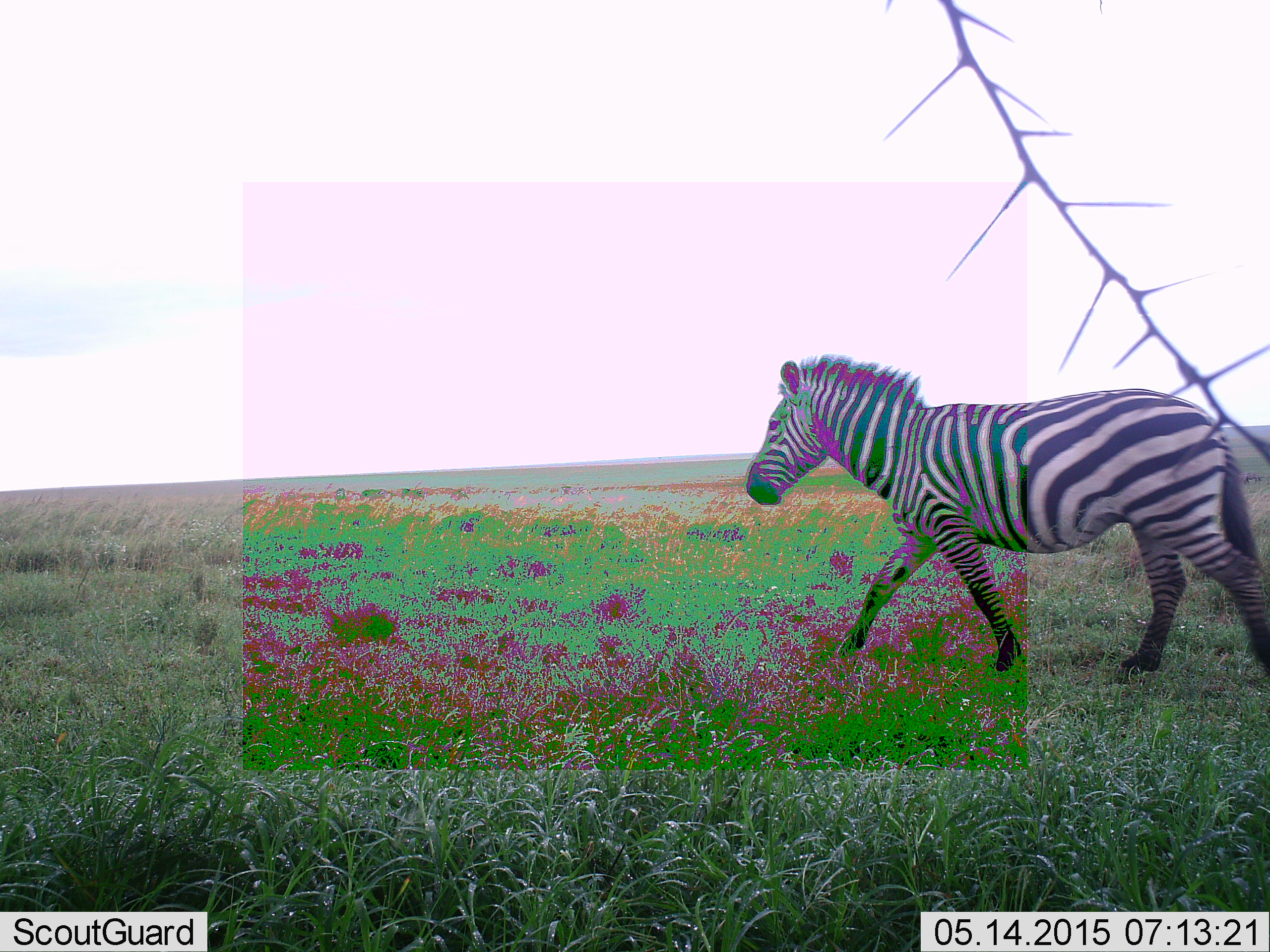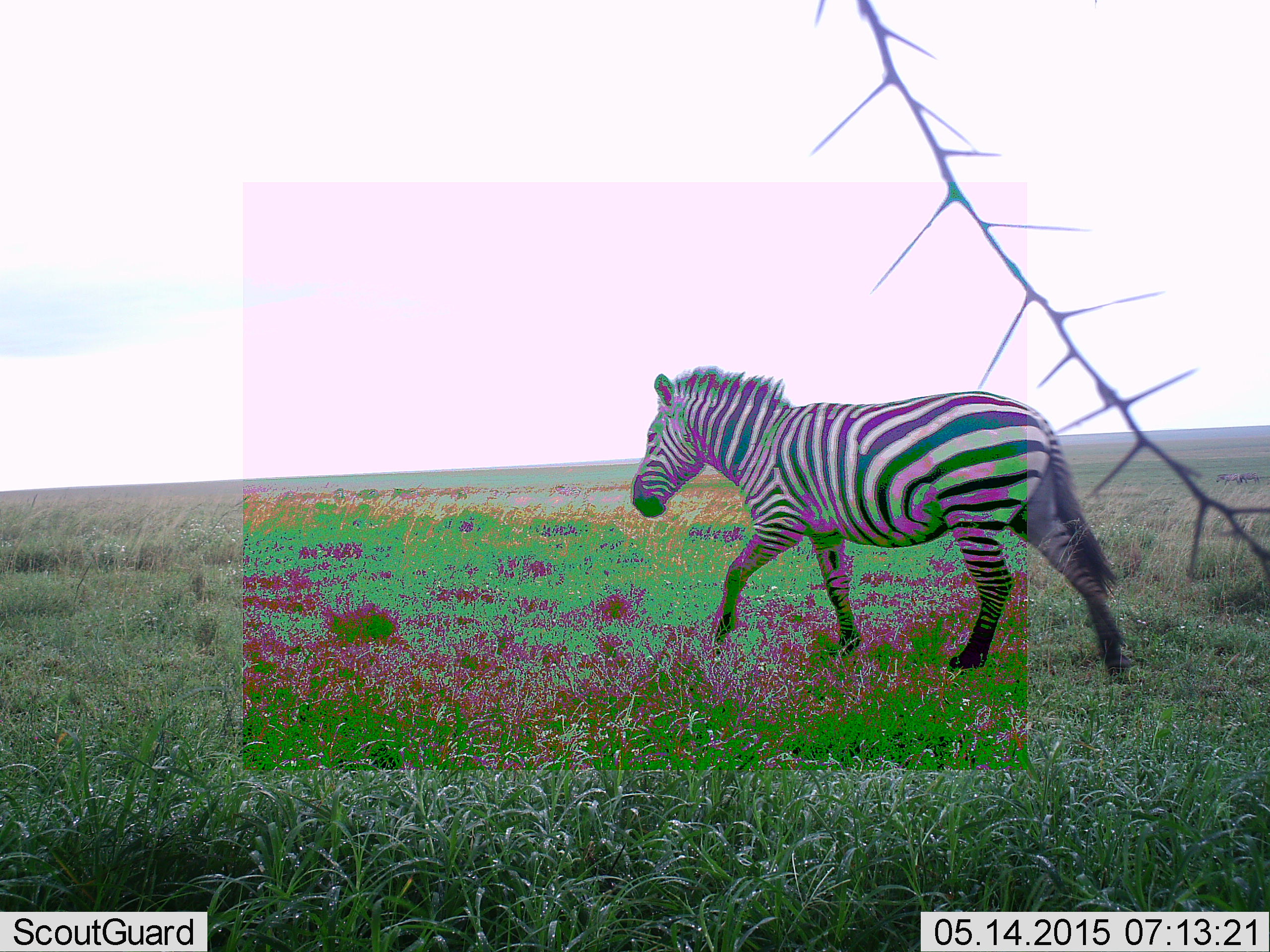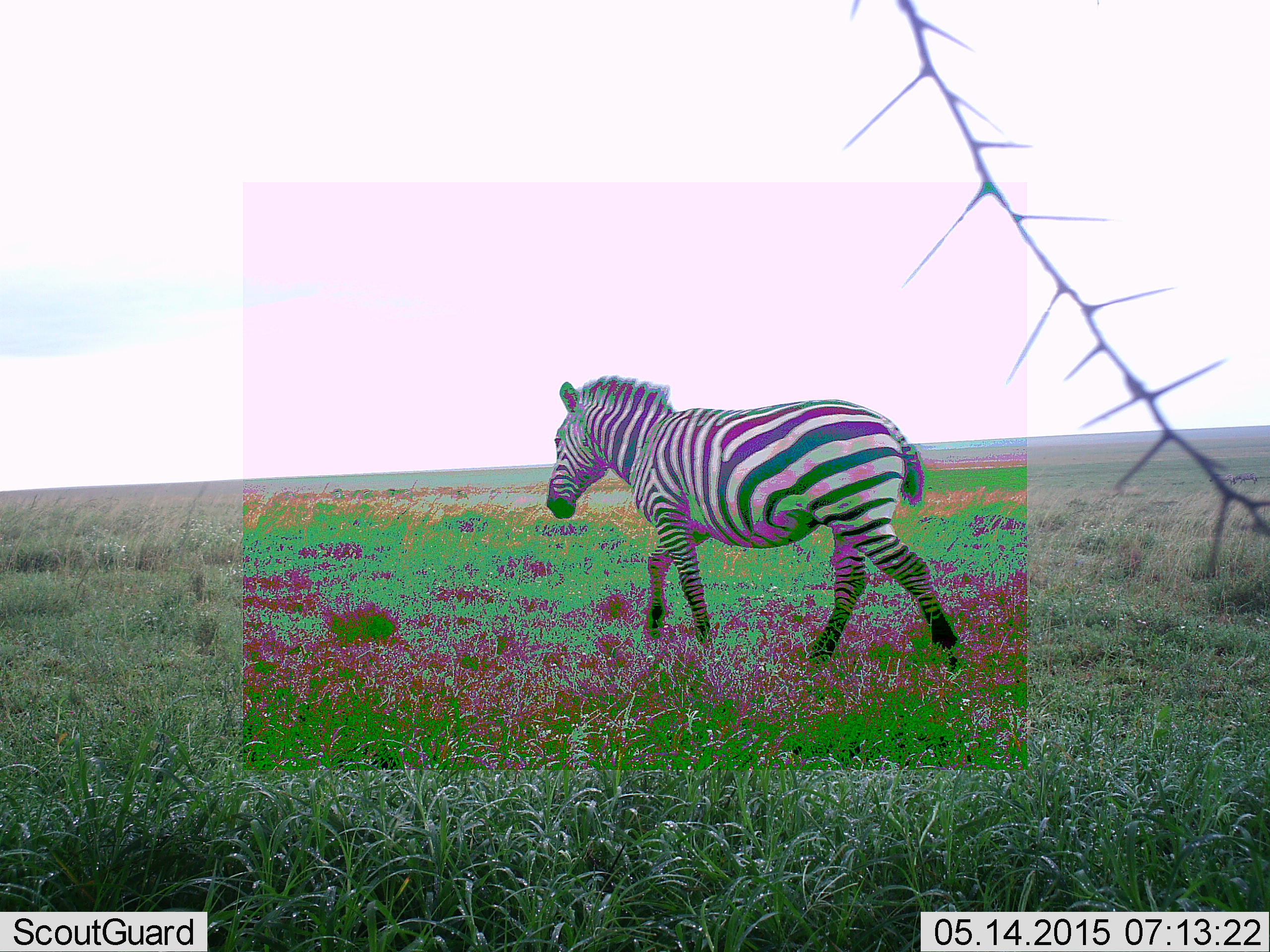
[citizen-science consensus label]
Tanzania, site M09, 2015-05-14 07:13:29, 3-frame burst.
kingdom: Animalia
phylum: Chordata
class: Mammalia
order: Perissodactyla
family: Equidae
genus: Equus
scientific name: Equus quagga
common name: plains zebra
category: zebra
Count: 1.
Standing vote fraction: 0%.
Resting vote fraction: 0%.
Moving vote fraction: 100%.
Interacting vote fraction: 0%.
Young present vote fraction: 0%.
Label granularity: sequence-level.